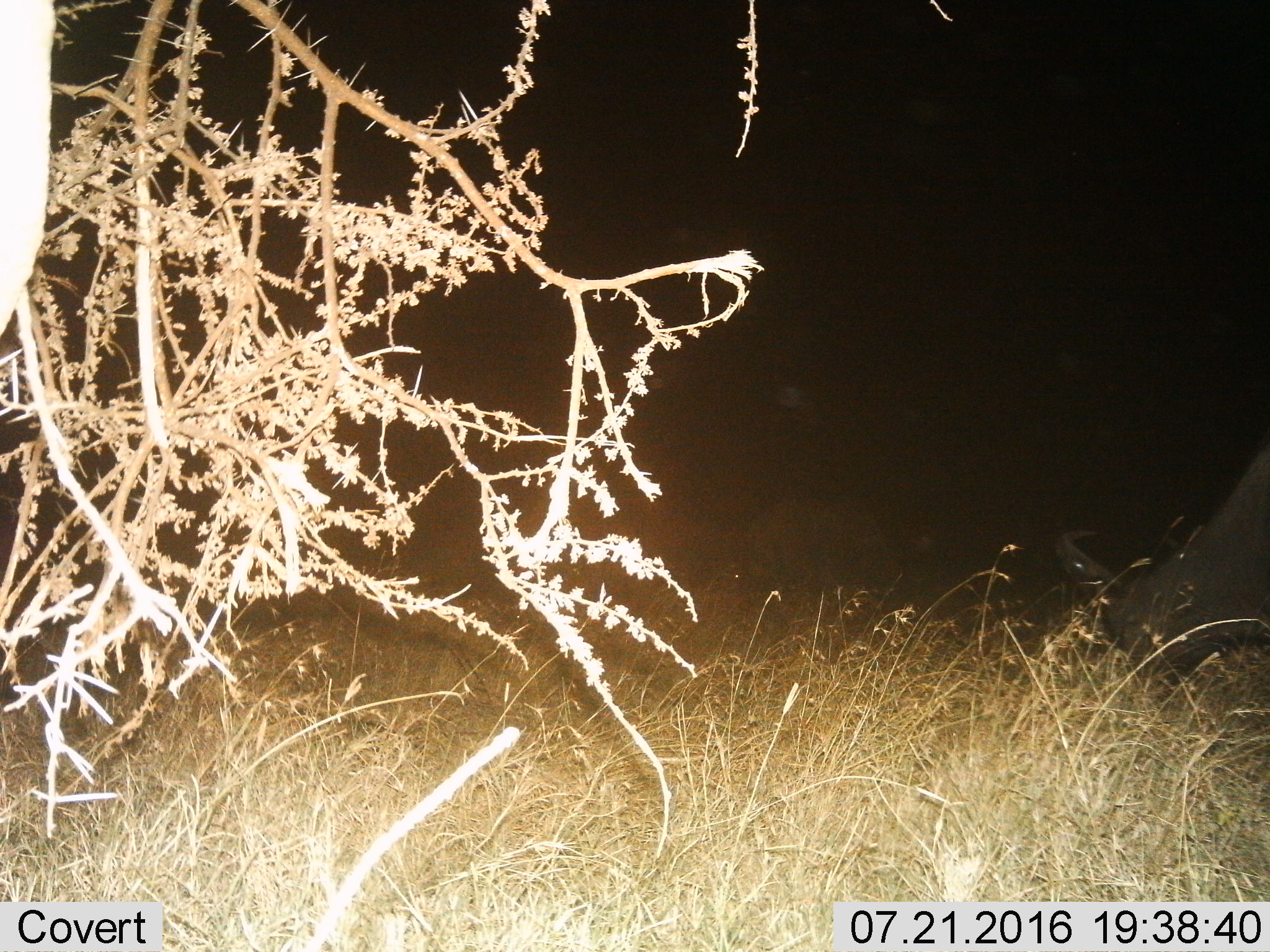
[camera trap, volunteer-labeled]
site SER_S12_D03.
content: unidentified animal